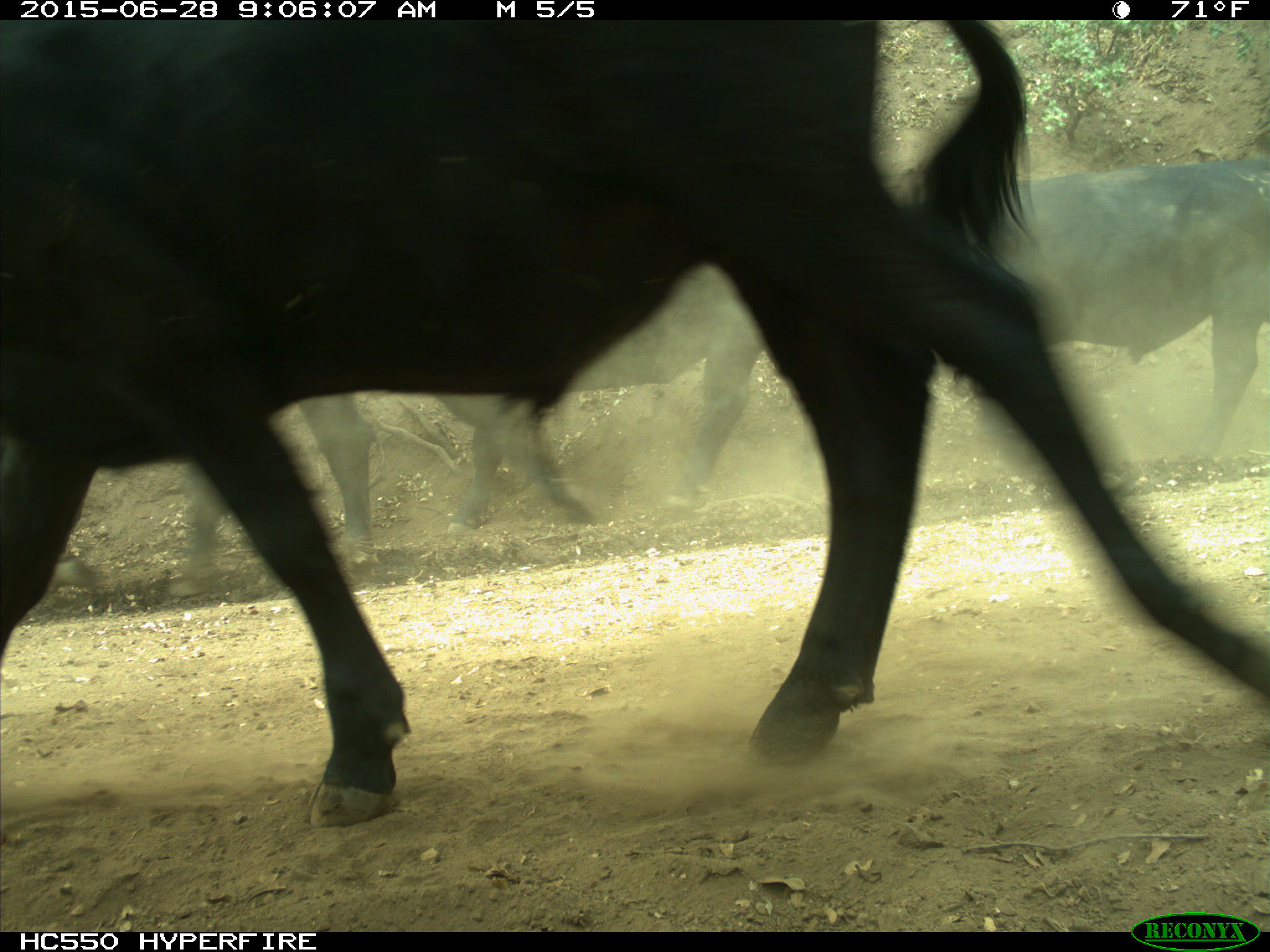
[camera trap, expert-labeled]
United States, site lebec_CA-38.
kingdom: Animalia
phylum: Chordata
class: Mammalia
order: Artiodactyla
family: Bovidae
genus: Bos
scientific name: Bos taurus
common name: domestic cow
Bos taurus (domestic cow).